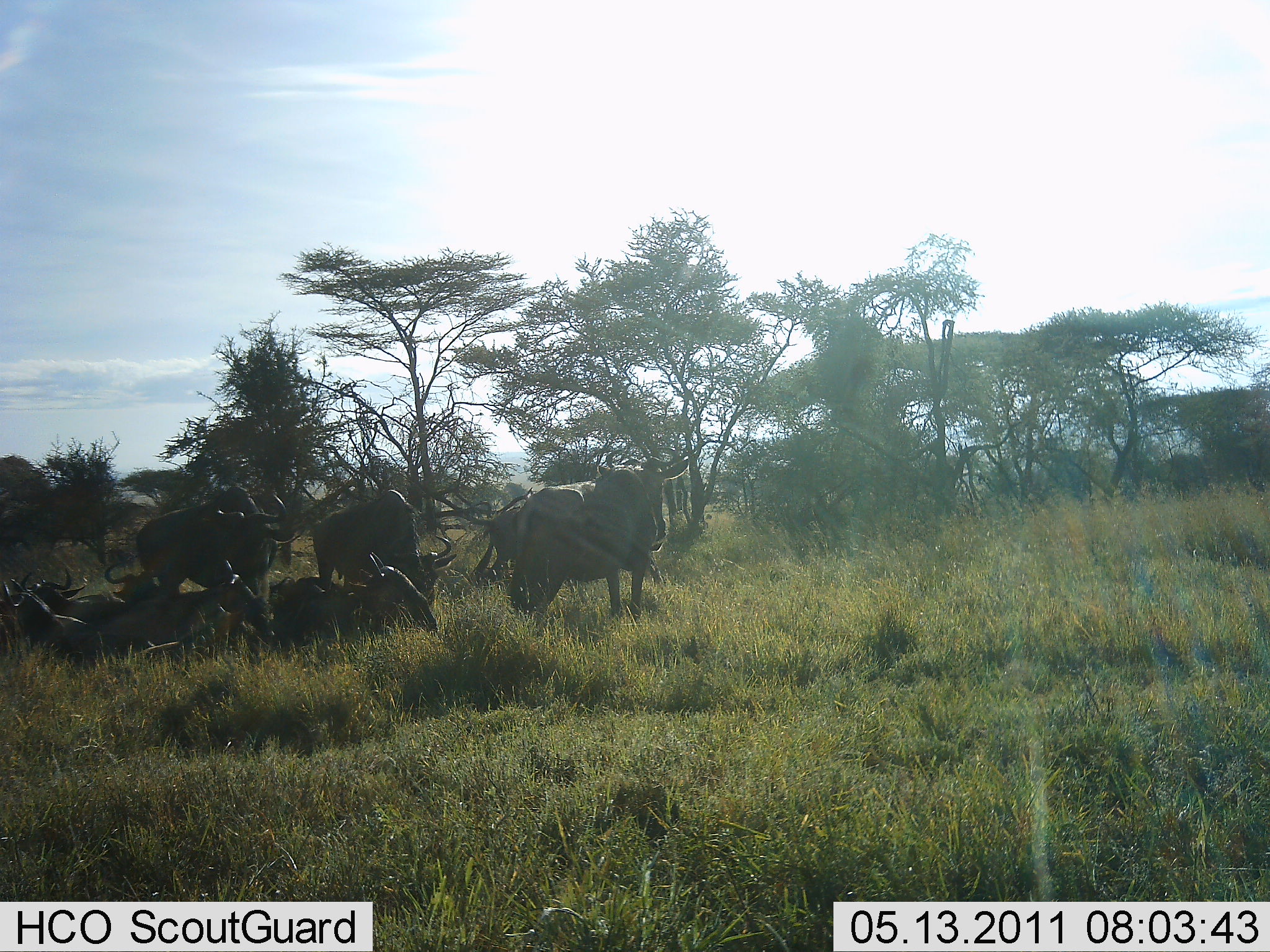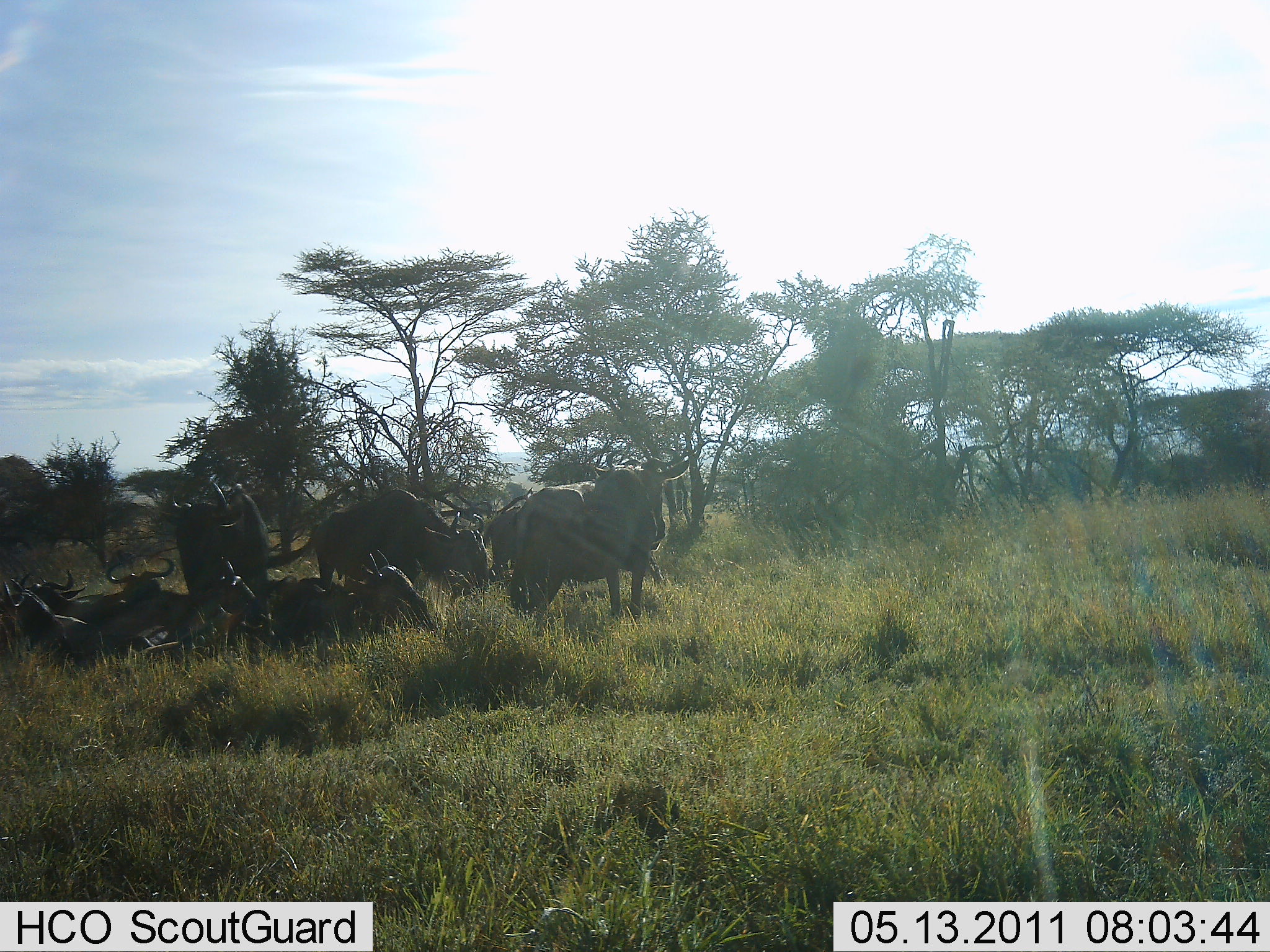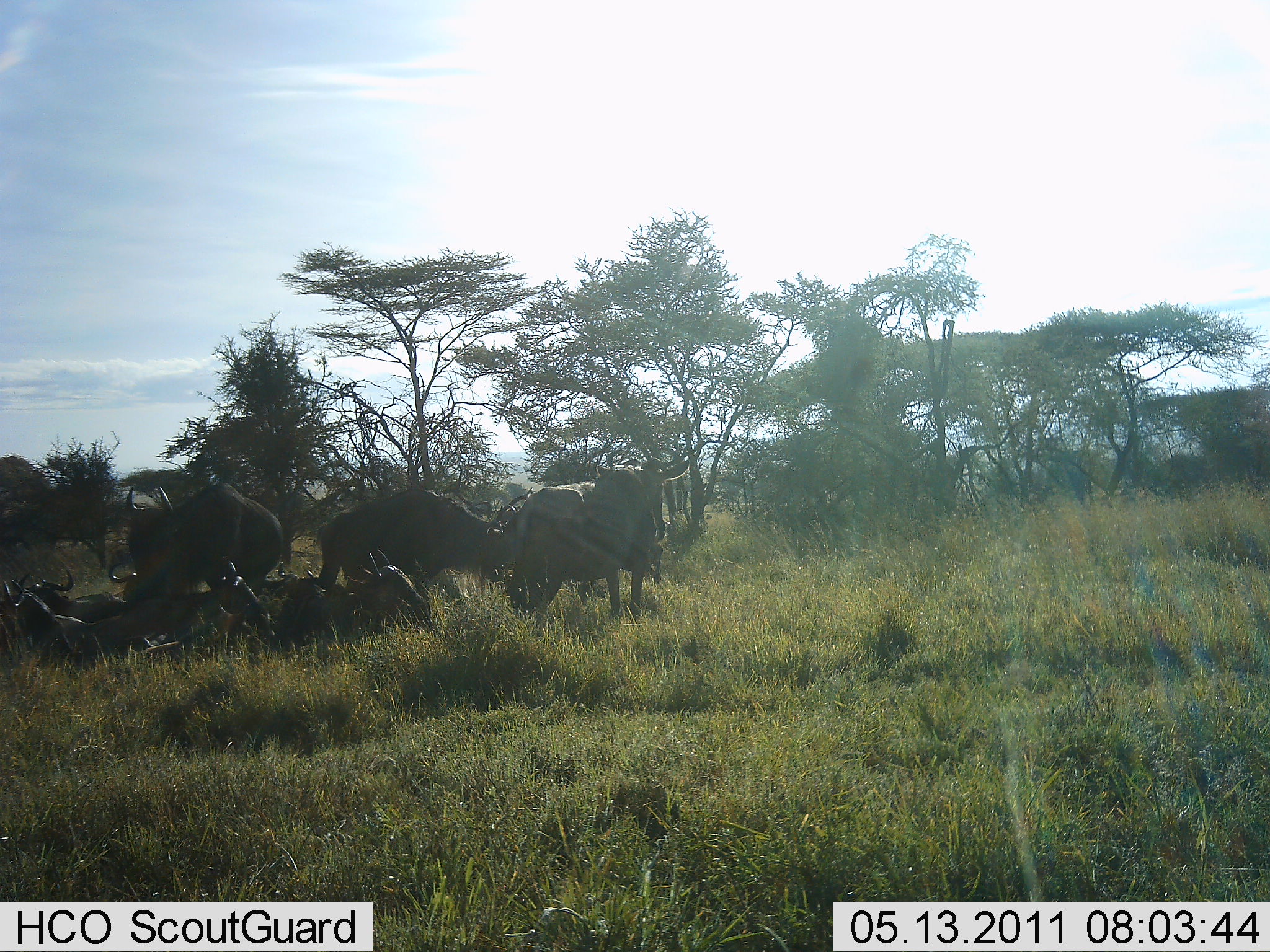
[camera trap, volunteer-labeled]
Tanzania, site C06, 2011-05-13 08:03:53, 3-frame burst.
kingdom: Animalia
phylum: Chordata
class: Mammalia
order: Artiodactyla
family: Bovidae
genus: Connochaetes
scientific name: Connochaetes taurinus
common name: blue wildebeest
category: wildebeest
Wildebeest (blue wildebeest) (Connochaetes taurinus), count 8. Behavior (volunteer vote fractions): standing 60%, resting 80%, moving 30%, interacting 0%. Young present (vote fraction): 0%. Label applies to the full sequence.